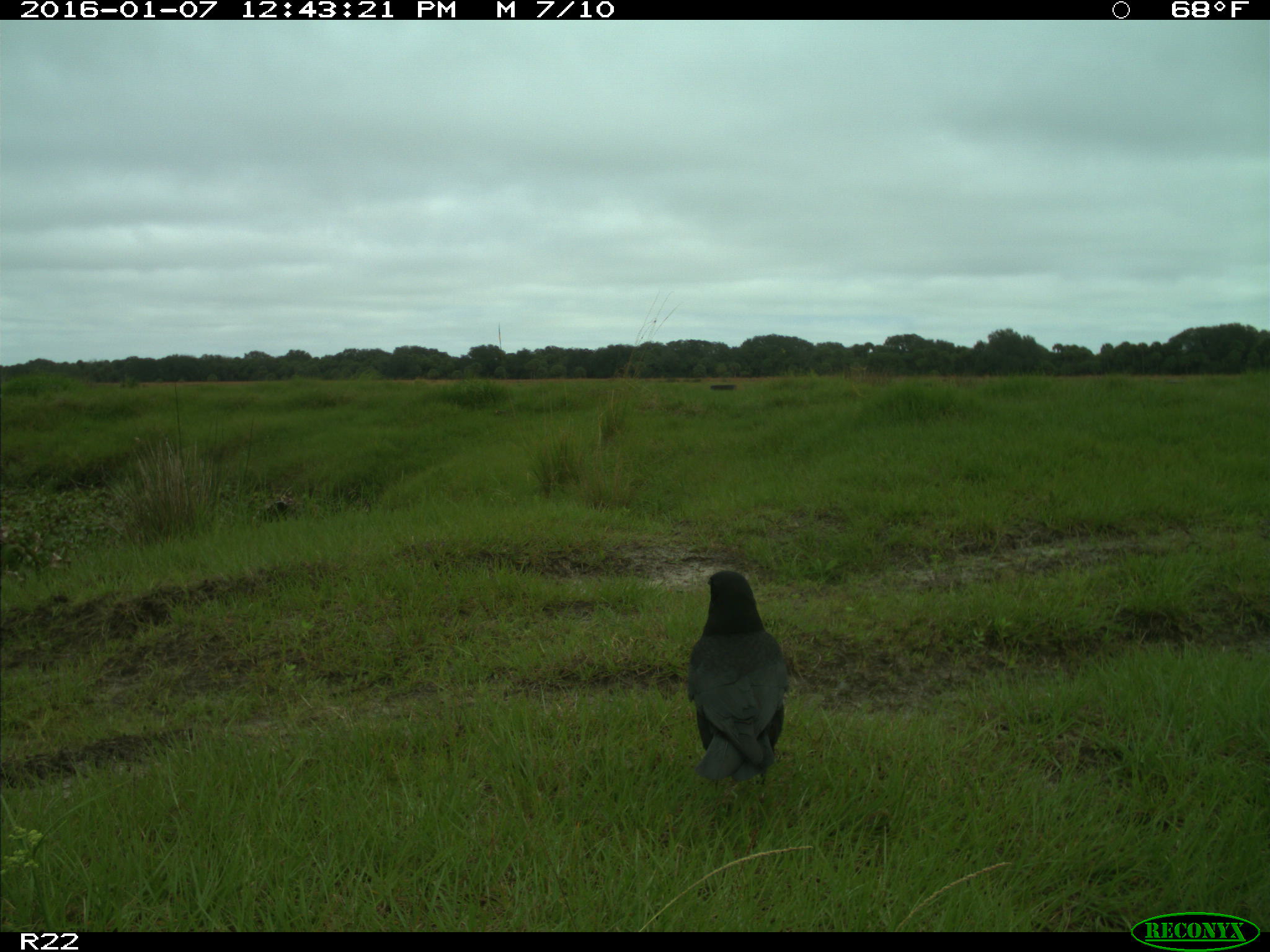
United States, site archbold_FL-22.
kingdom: Animalia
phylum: Chordata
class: Aves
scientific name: Aves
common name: birds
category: unidentified bird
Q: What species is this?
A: Unidentified bird (birds) (Aves).